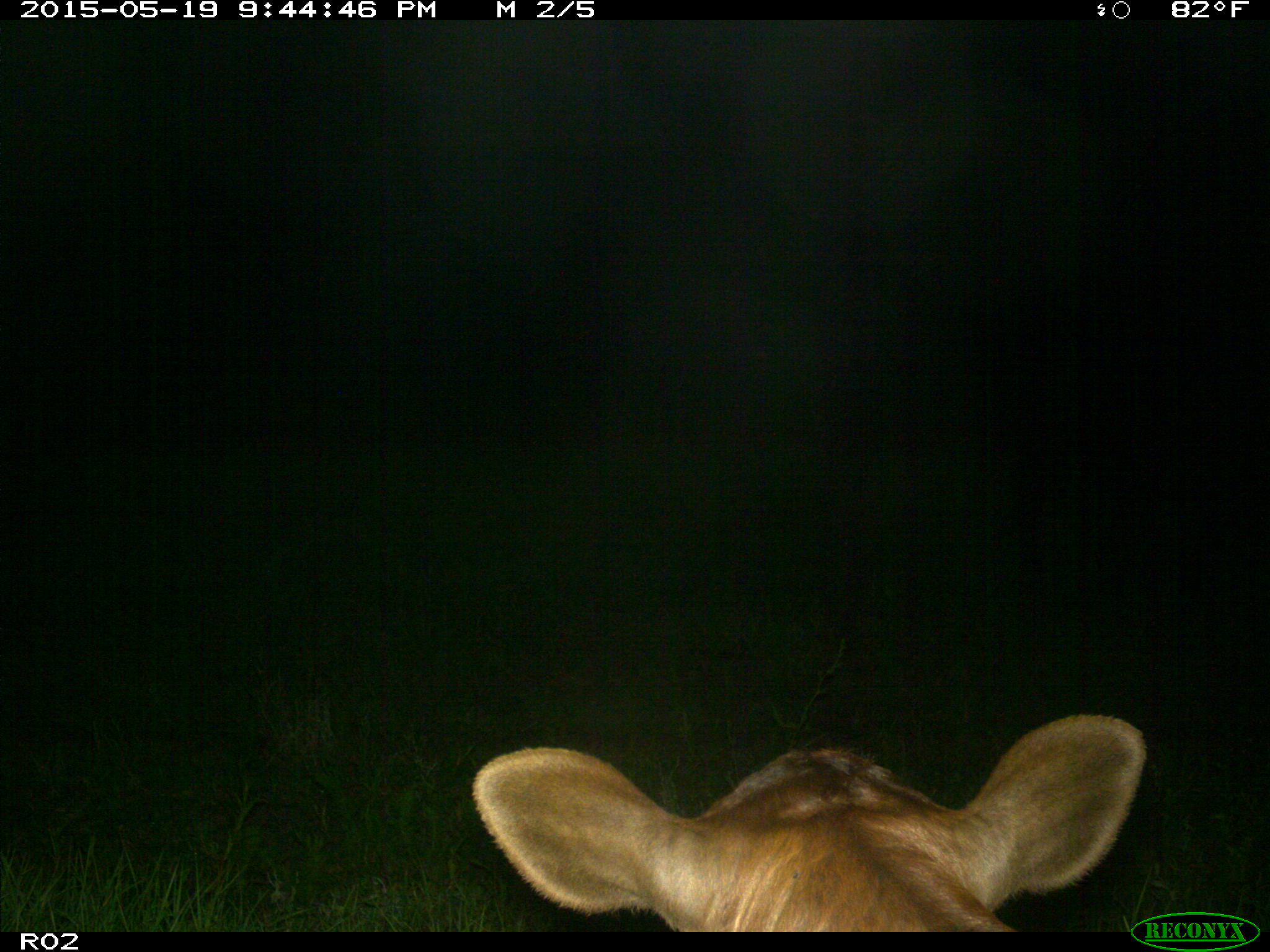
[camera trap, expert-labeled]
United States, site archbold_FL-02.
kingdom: Animalia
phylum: Chordata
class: Mammalia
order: Artiodactyla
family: Bovidae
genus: Bos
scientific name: Bos taurus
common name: domestic cow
Bos taurus (domestic cow).